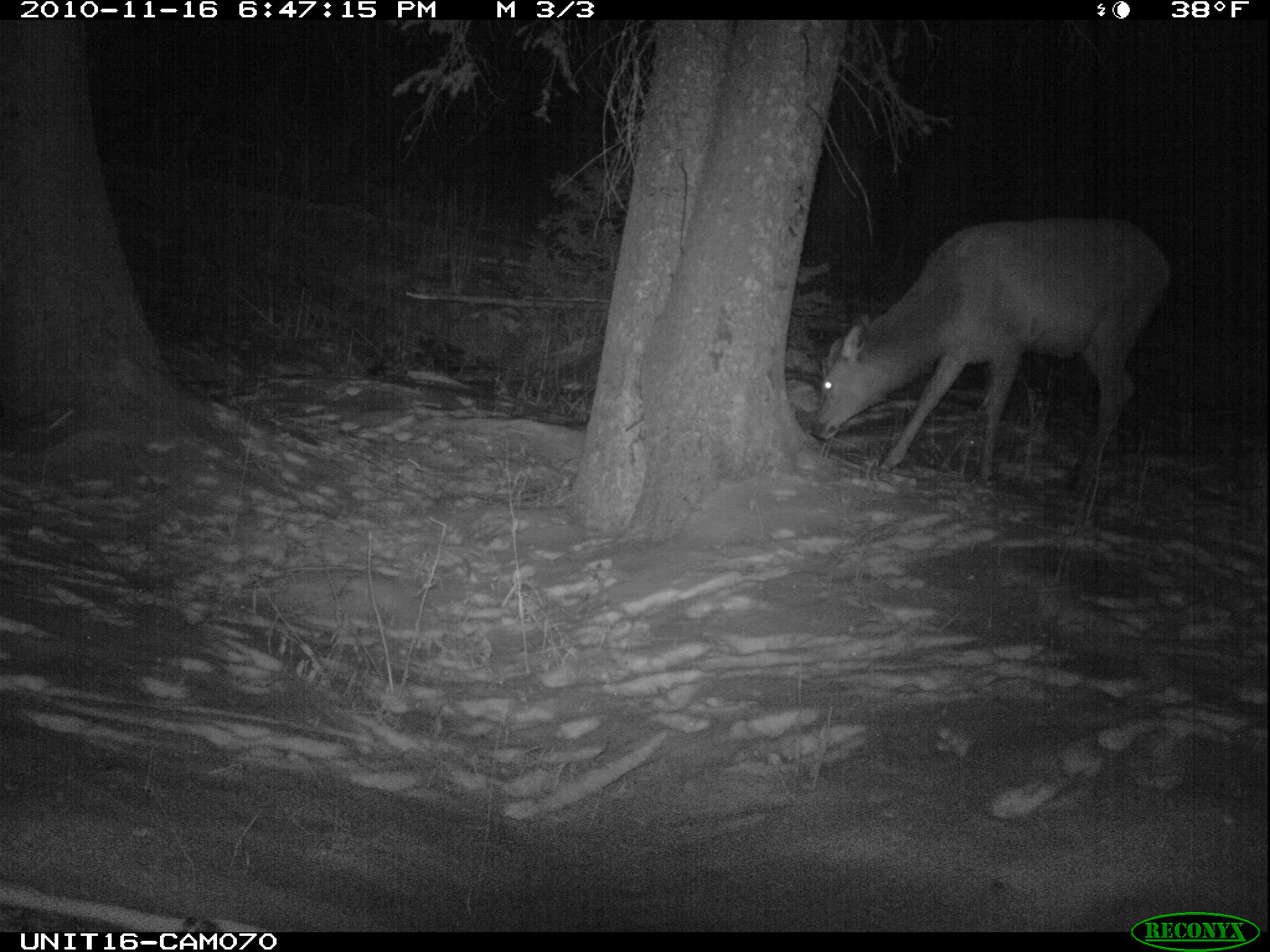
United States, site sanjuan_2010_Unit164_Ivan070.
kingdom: Animalia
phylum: Chordata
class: Mammalia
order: Artiodactyla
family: Cervidae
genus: Cervus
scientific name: Cervus elaphus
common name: red deer